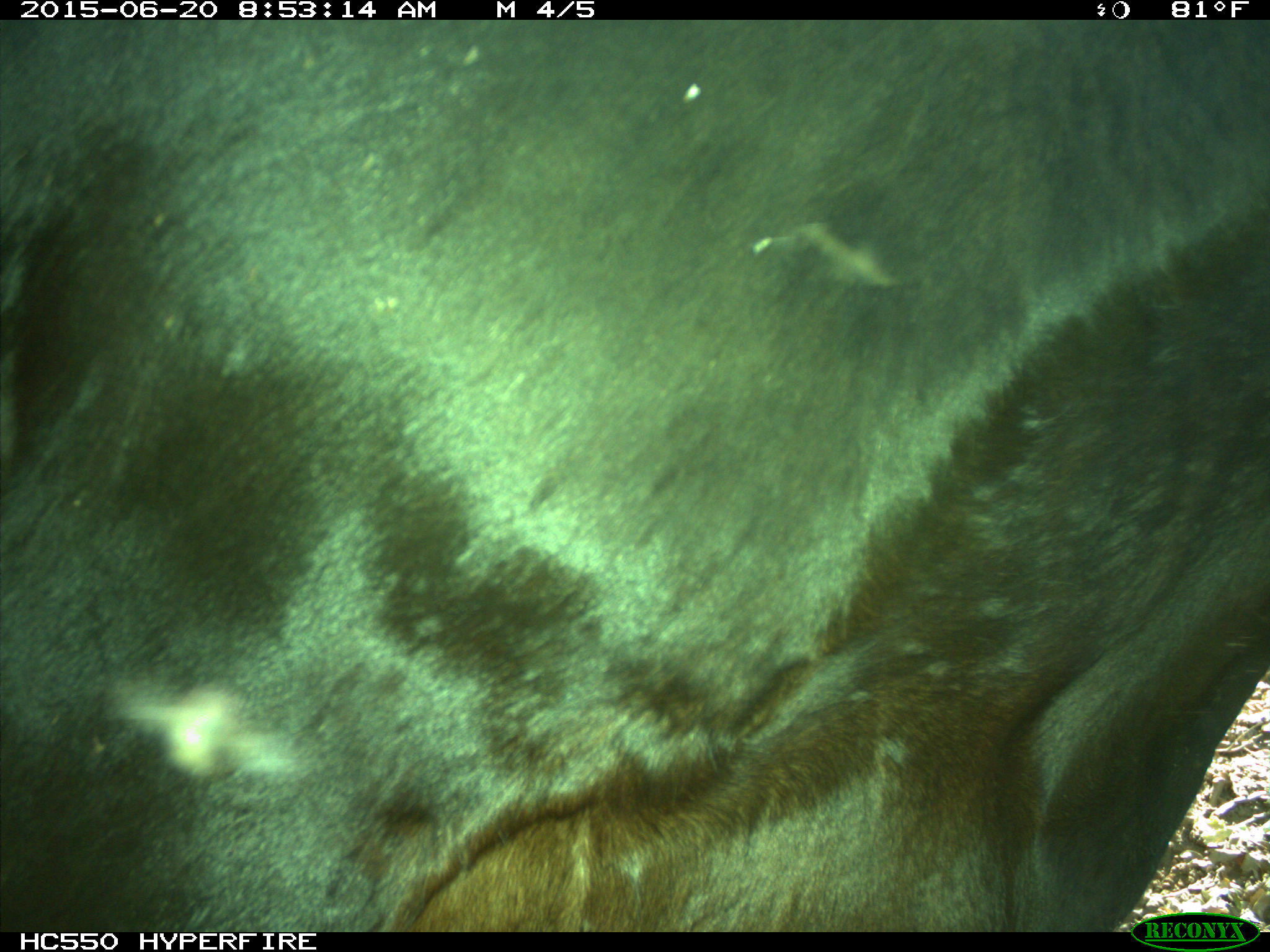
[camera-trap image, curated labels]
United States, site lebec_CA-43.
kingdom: Animalia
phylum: Chordata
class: Mammalia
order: Artiodactyla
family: Bovidae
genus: Bos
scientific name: Bos taurus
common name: domestic cow